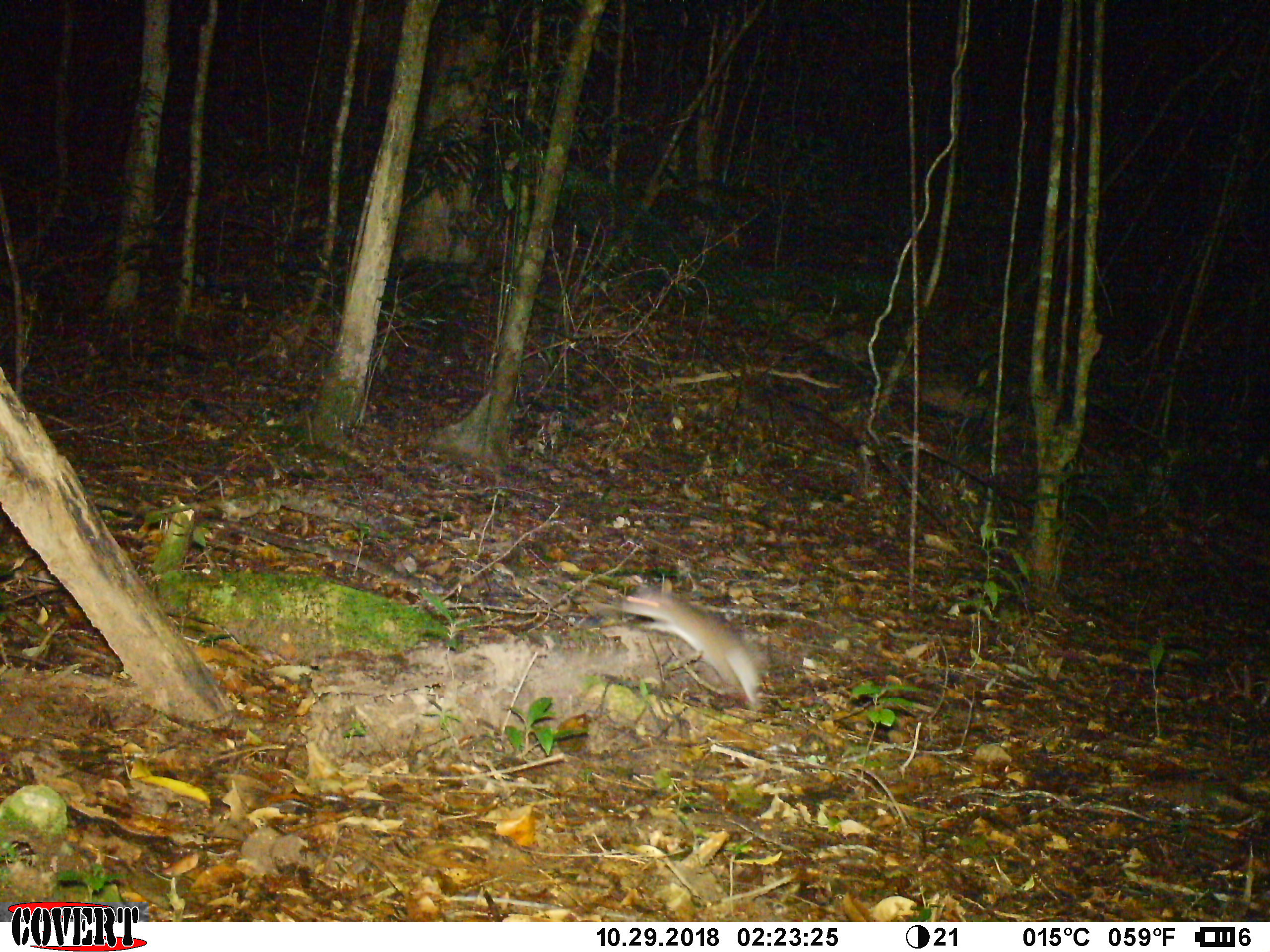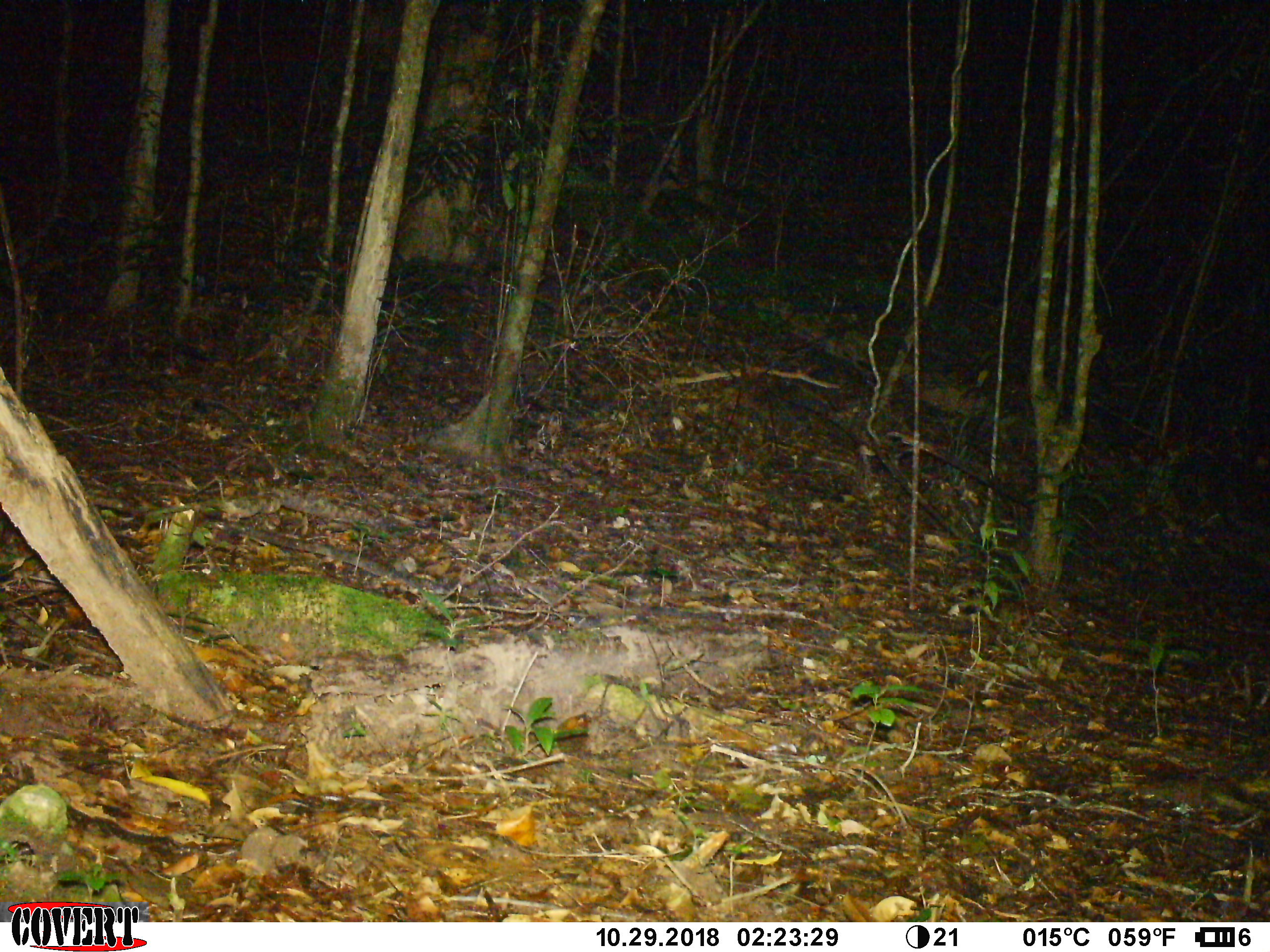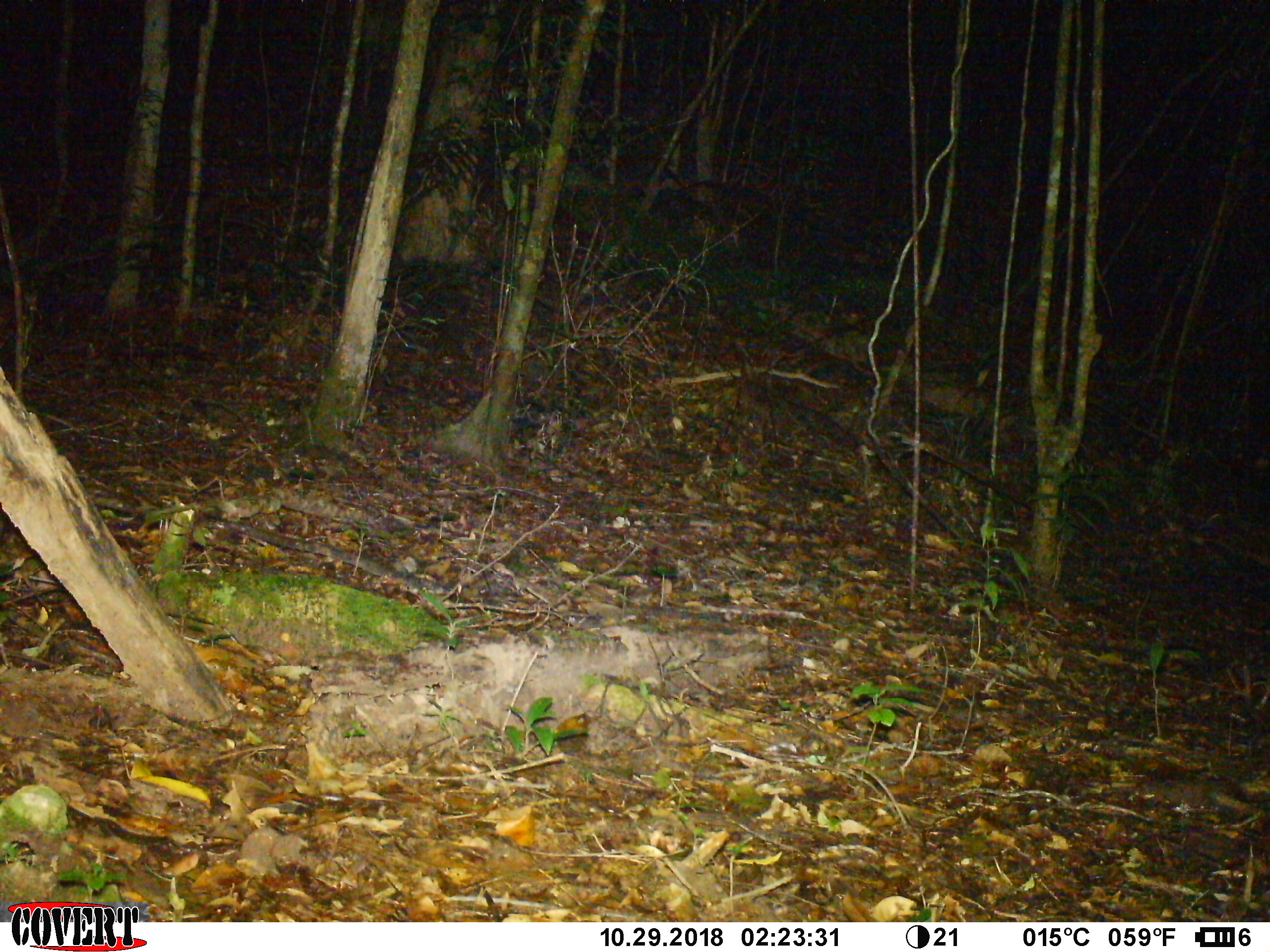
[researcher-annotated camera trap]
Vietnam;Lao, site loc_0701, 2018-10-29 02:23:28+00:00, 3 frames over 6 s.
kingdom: Animalia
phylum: Chordata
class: Mammalia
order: Rodentia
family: Muridae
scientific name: Muridae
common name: old-world mice and rats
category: unidentified murid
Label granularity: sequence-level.